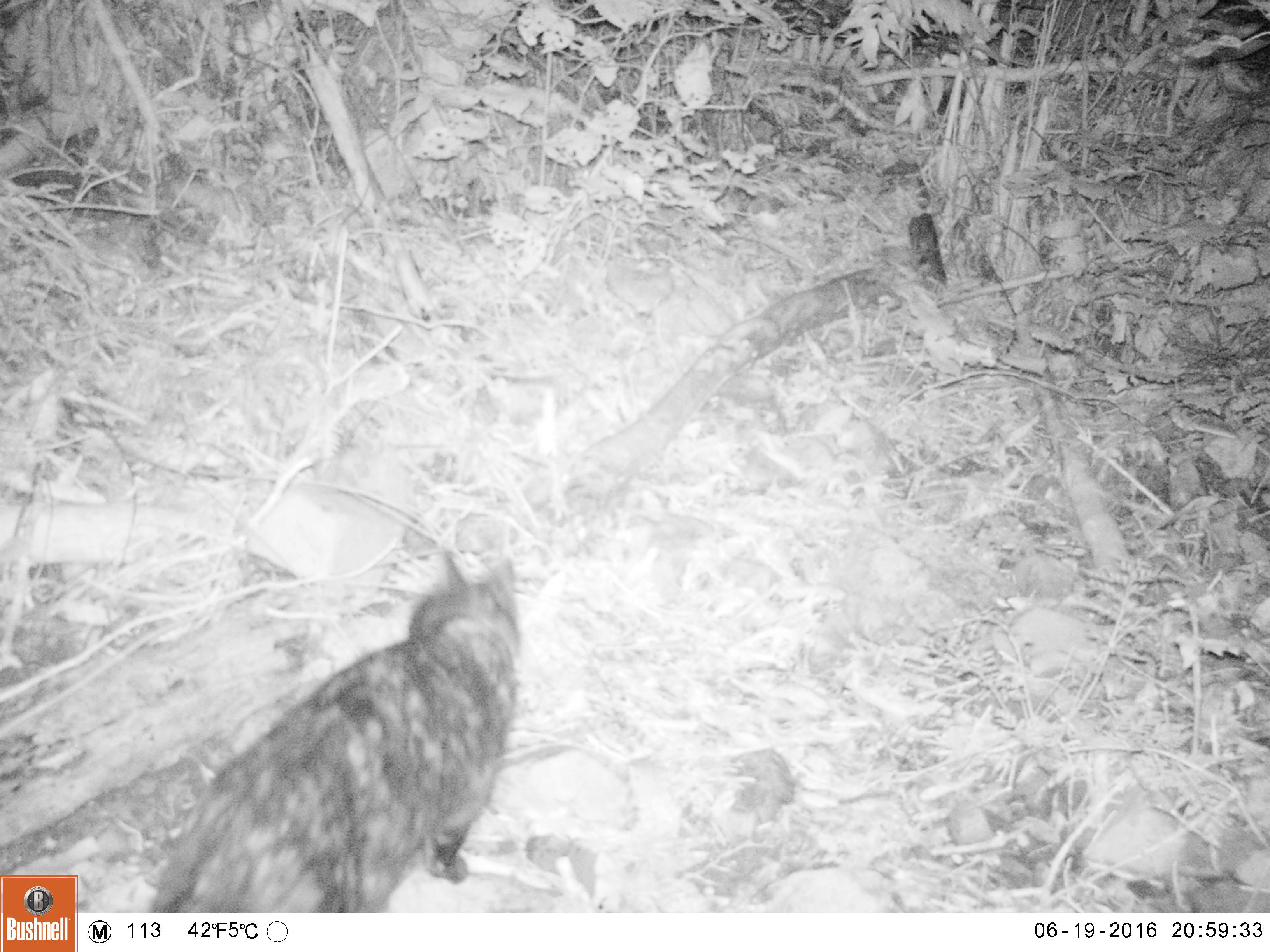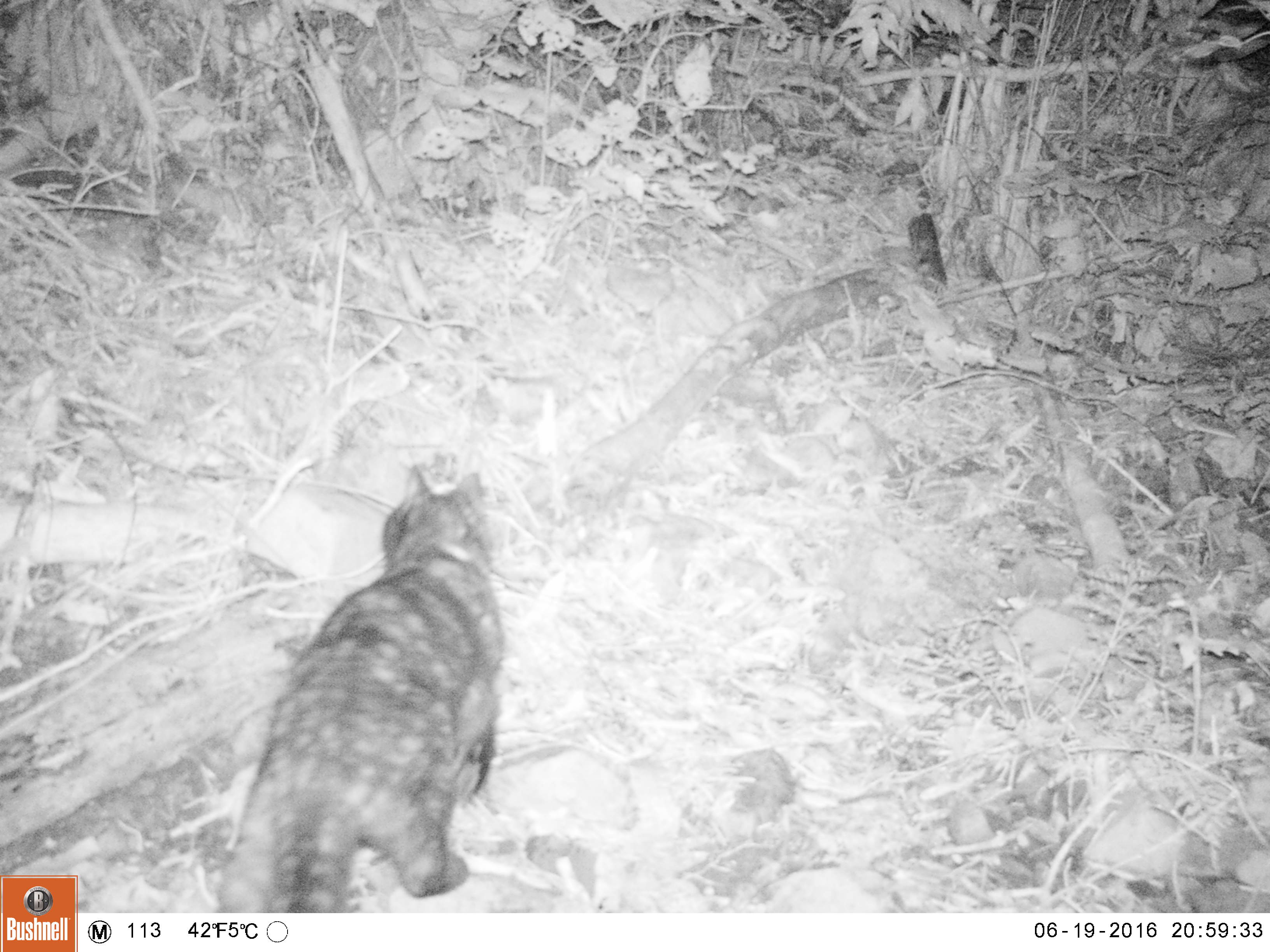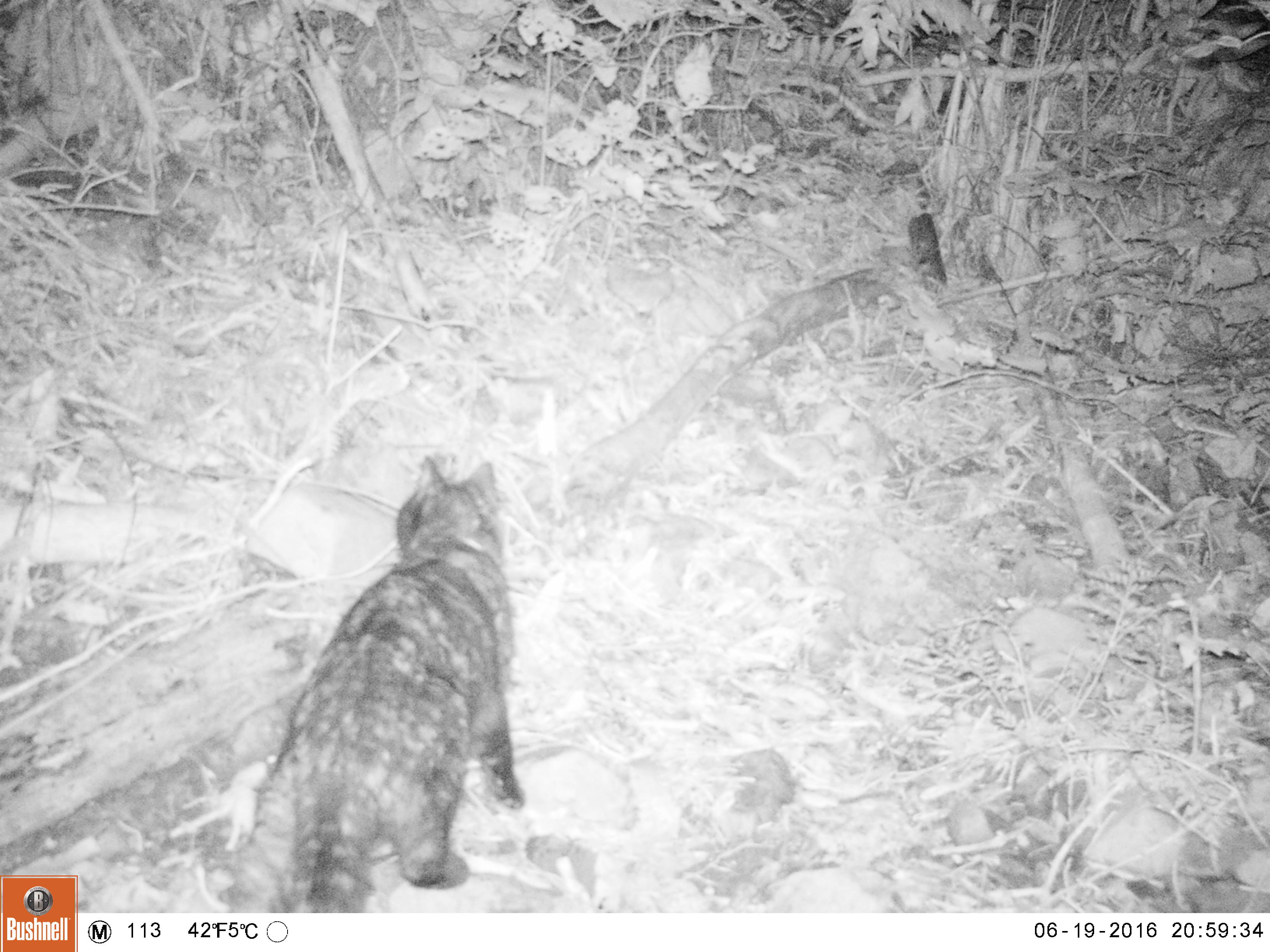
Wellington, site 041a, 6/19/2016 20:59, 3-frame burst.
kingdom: Animalia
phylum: Chordata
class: Mammalia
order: Carnivora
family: Felidae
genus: Felis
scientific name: Felis catus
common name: cat